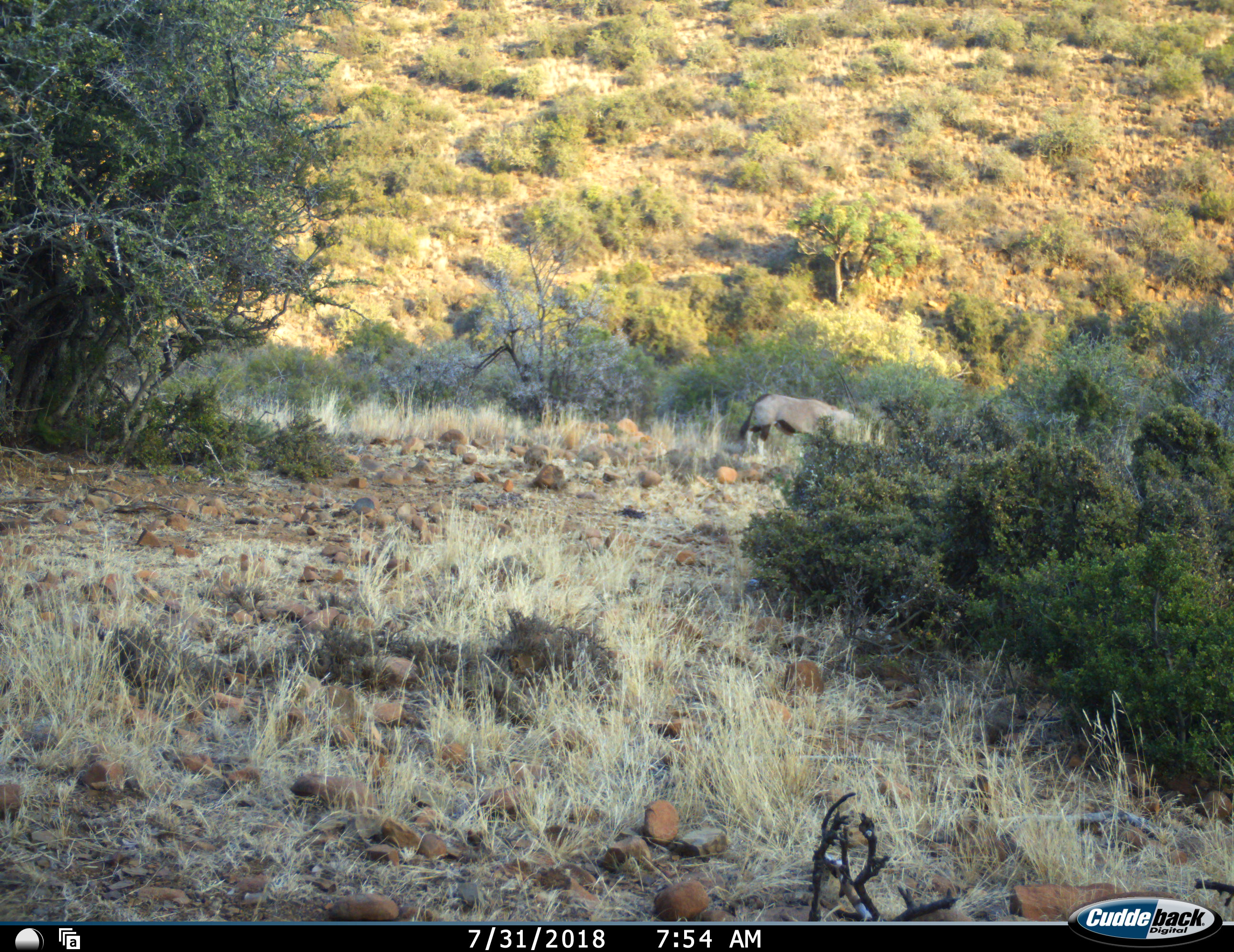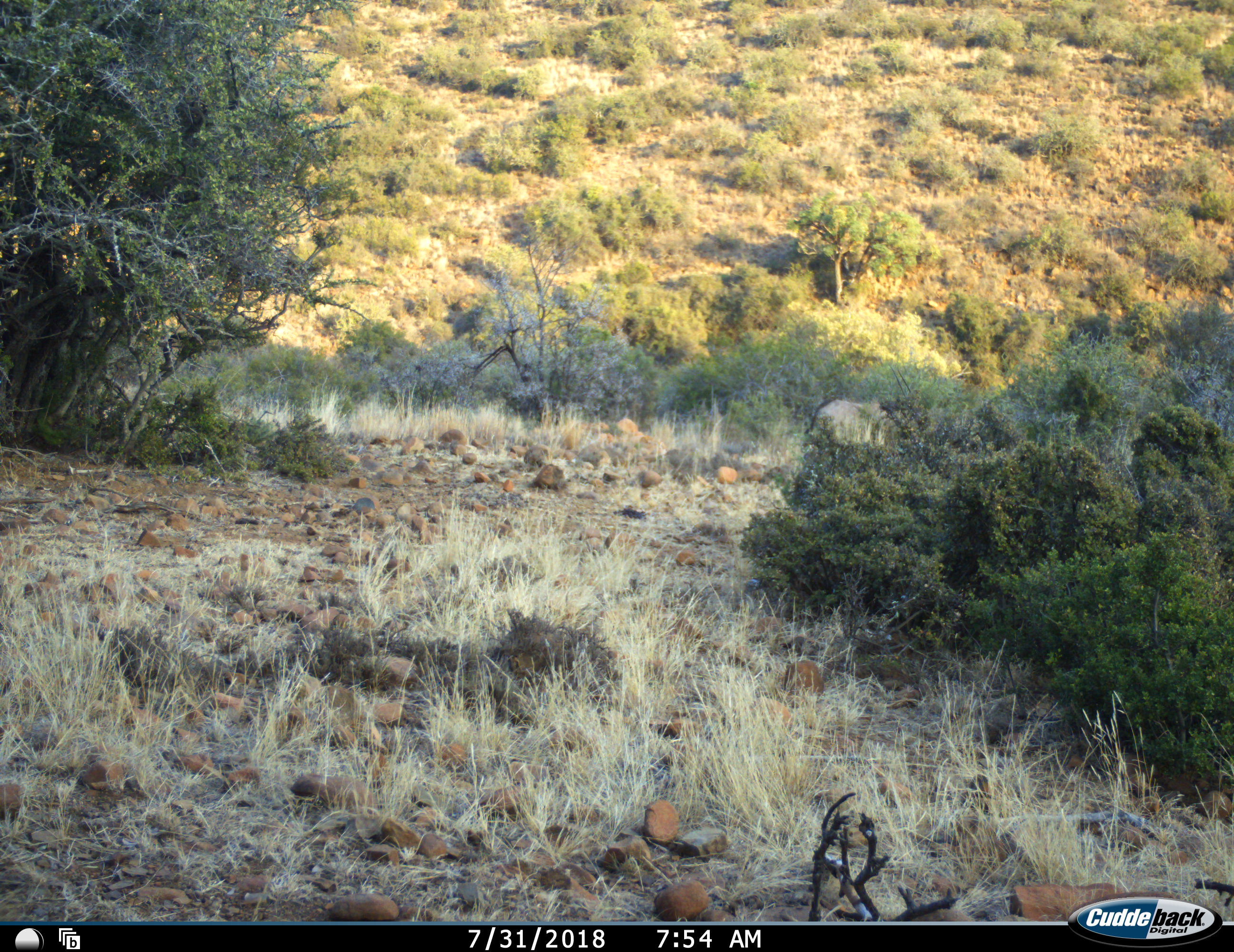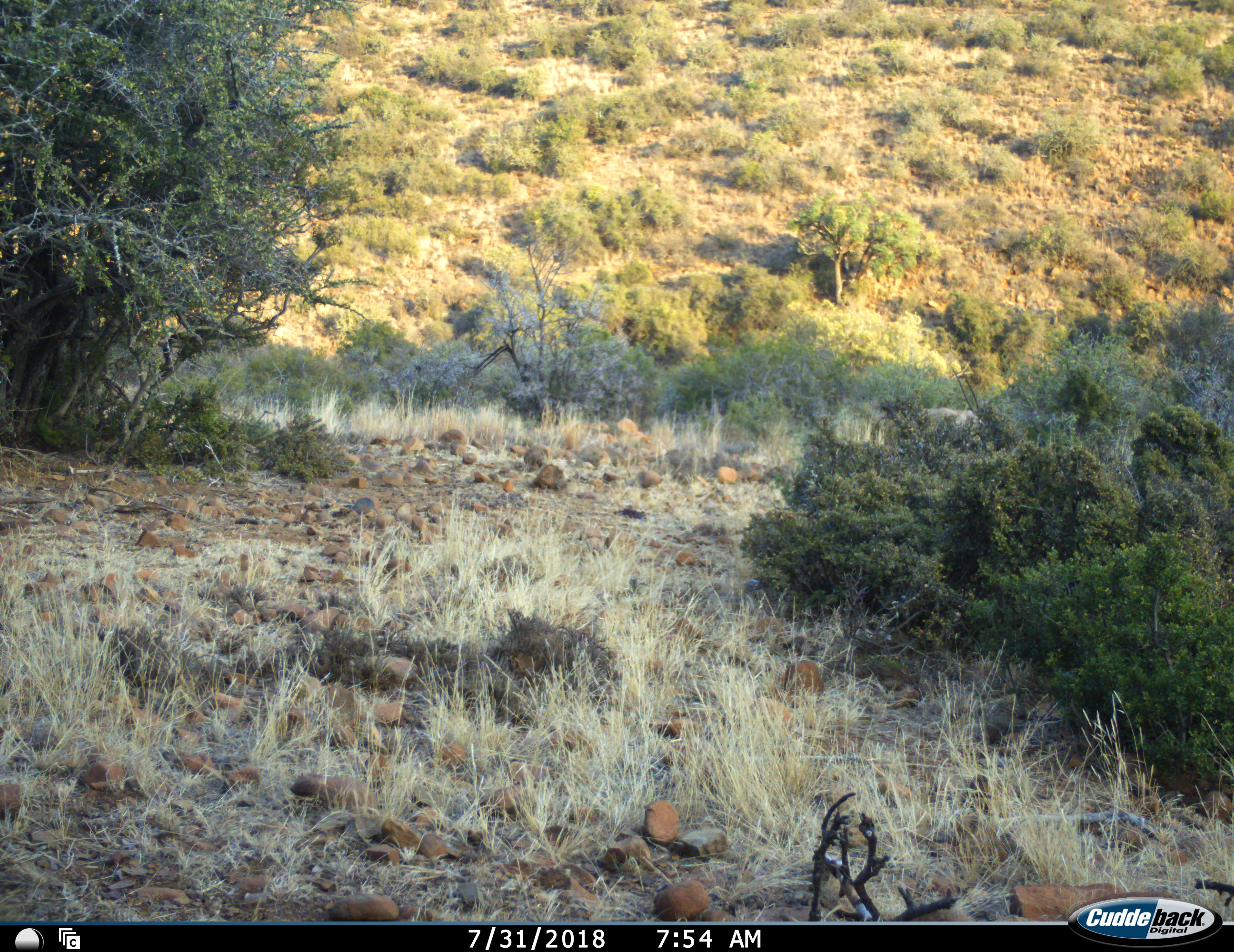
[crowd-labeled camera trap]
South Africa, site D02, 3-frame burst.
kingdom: Animalia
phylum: Chordata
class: Mammalia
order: Artiodactyla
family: Bovidae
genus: Oryx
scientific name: Oryx gazella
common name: gemsbok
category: gemsbokoryx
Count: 1.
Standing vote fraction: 0%.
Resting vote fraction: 0%.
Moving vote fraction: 88%.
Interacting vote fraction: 0%.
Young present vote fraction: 0%.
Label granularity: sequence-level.